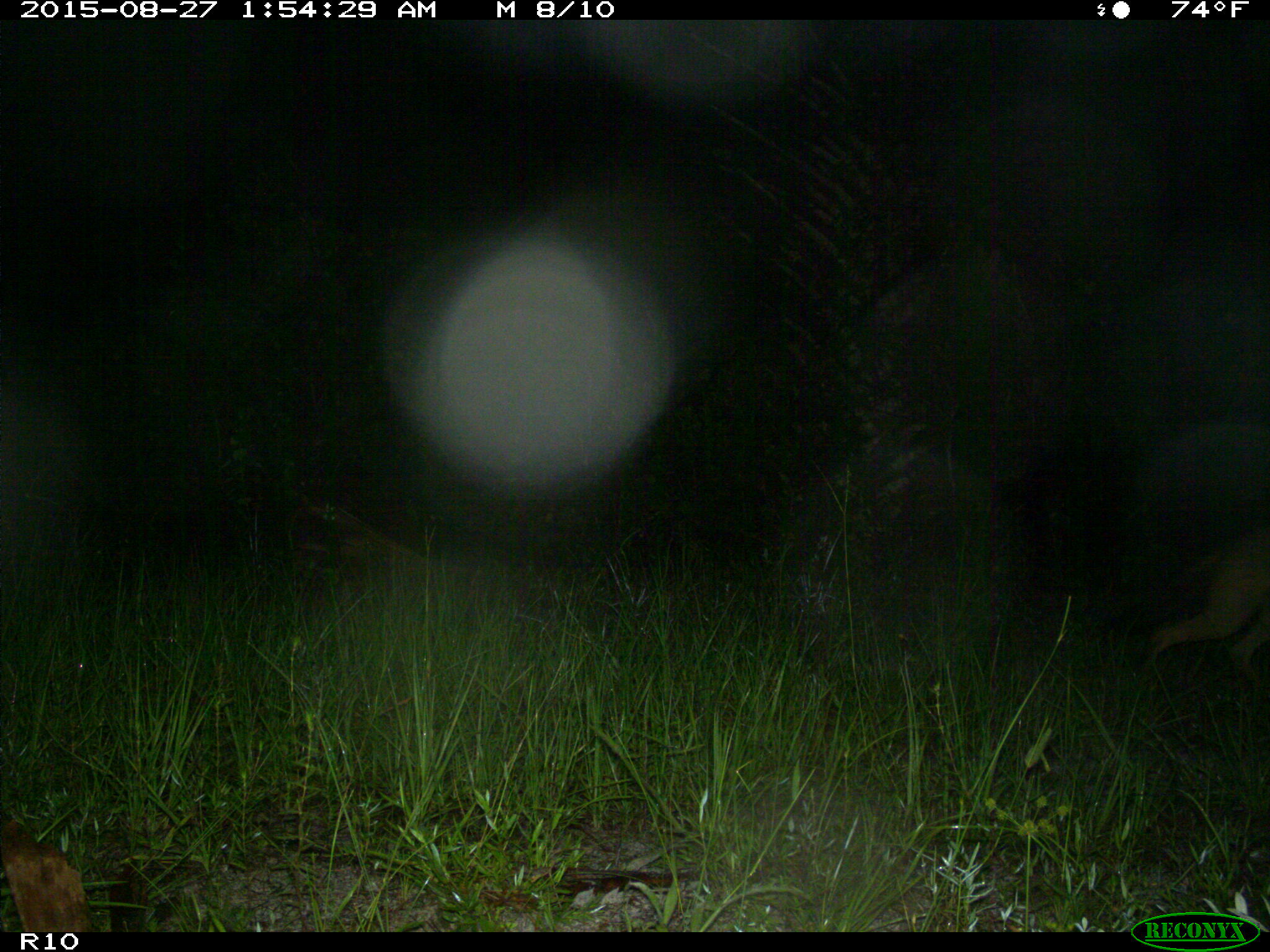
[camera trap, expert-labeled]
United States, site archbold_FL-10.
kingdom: Animalia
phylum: Chordata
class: Mammalia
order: Carnivora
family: Canidae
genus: Canis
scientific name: Canis latrans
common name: coyote